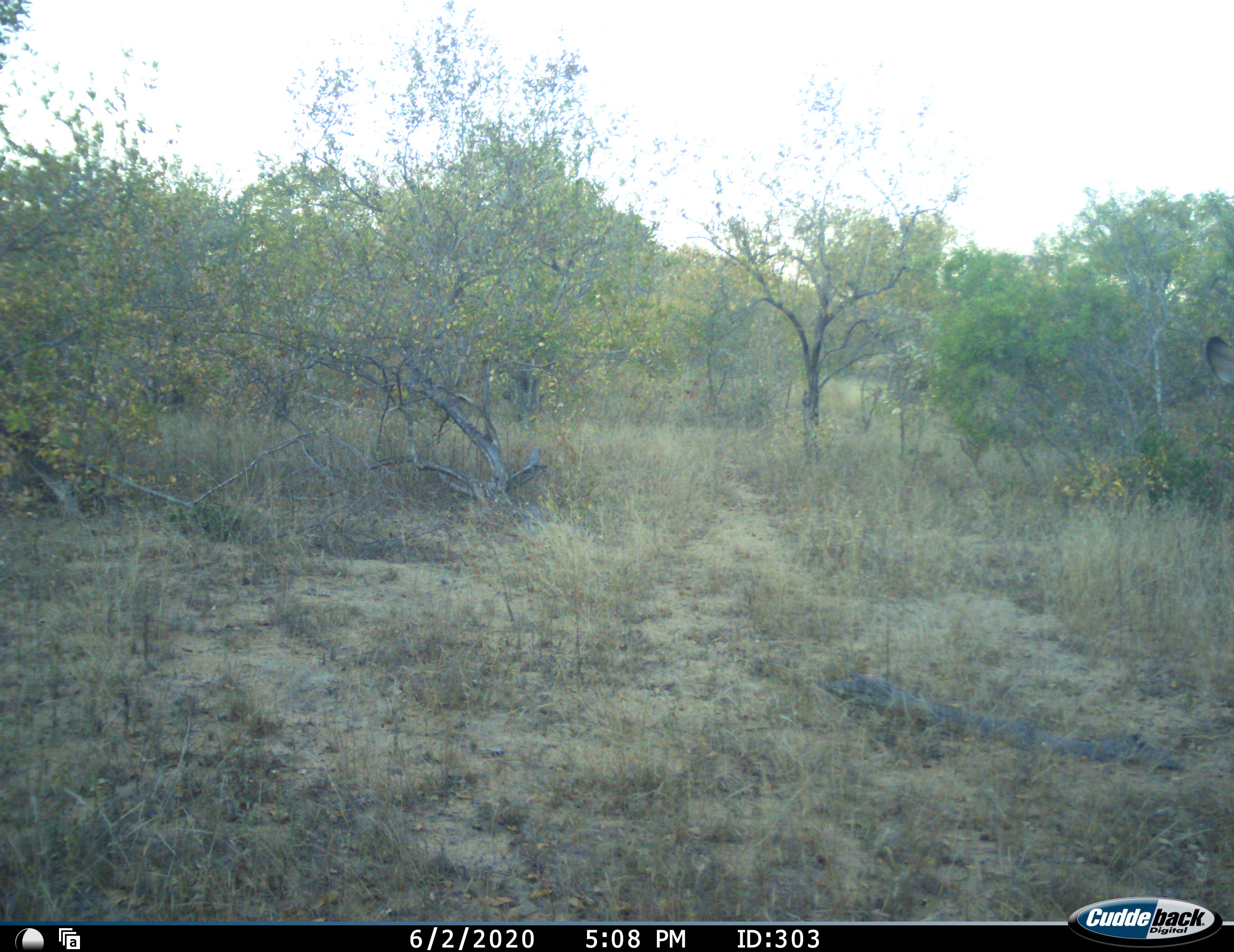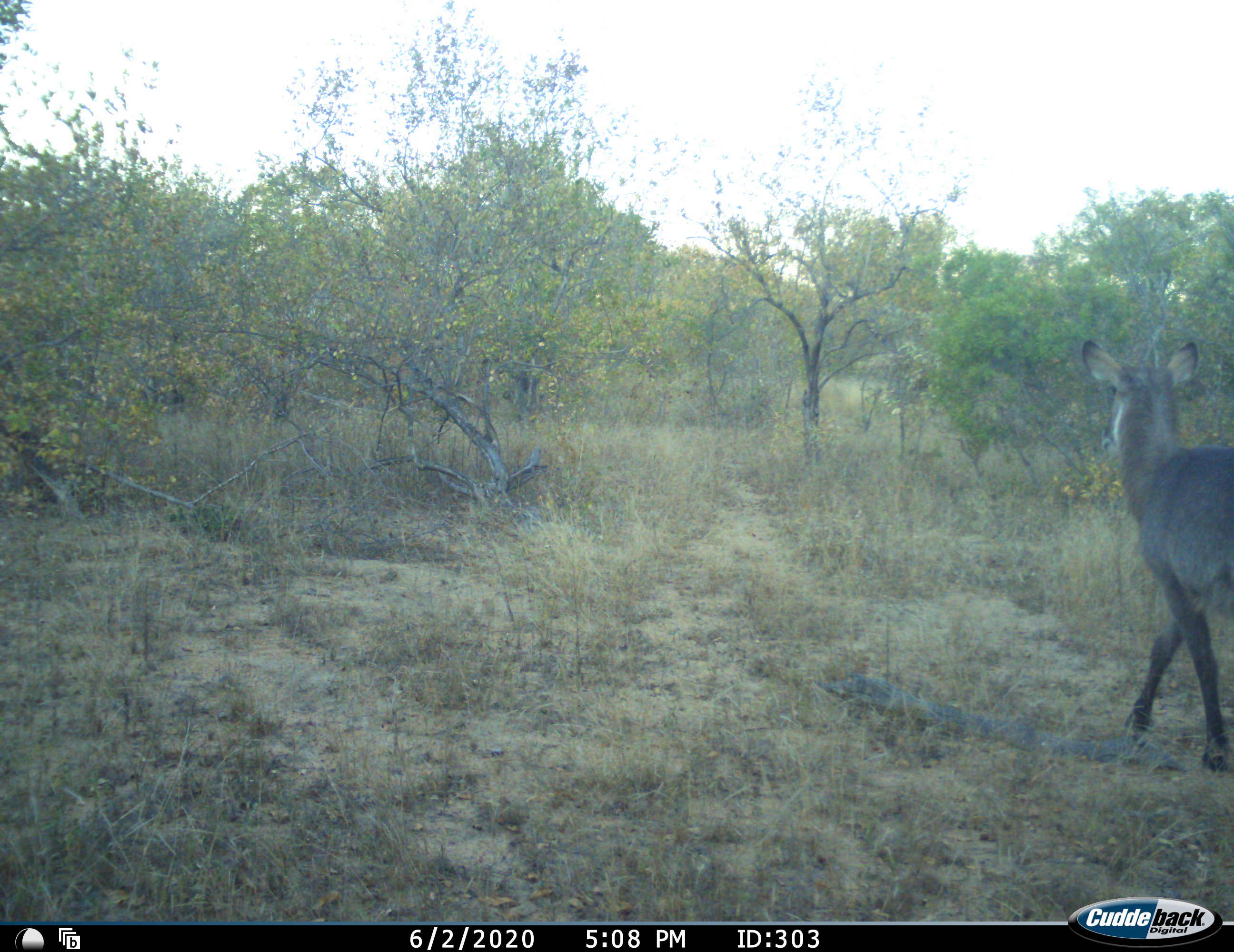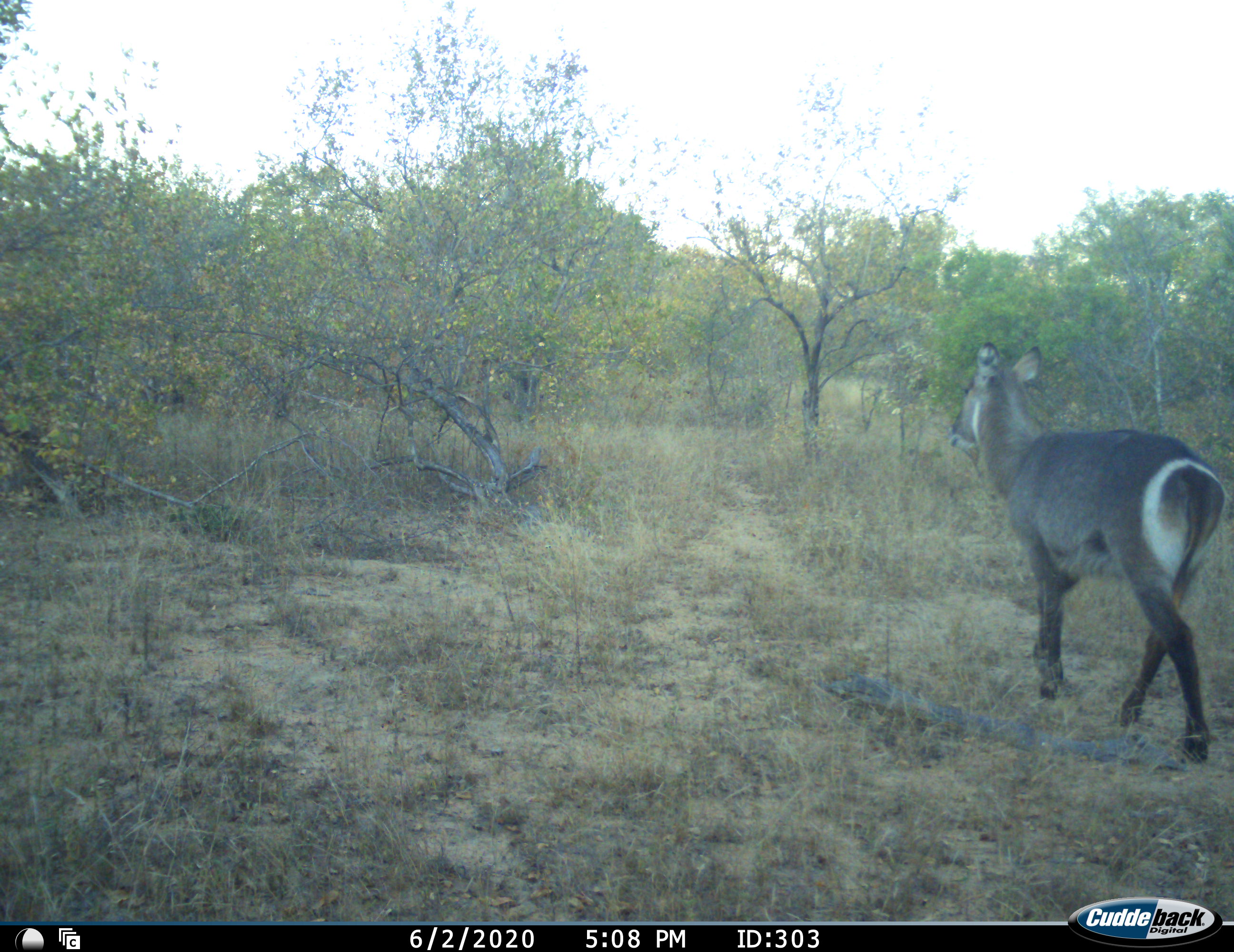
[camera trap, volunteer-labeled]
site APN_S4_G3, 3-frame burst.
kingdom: Animalia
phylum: Chordata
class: Mammalia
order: Artiodactyla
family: Bovidae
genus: Kobus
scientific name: Kobus ellipsiprymnus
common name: waterbuck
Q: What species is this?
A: Waterbuck (Kobus ellipsiprymnus).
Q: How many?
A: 1.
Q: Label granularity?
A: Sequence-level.